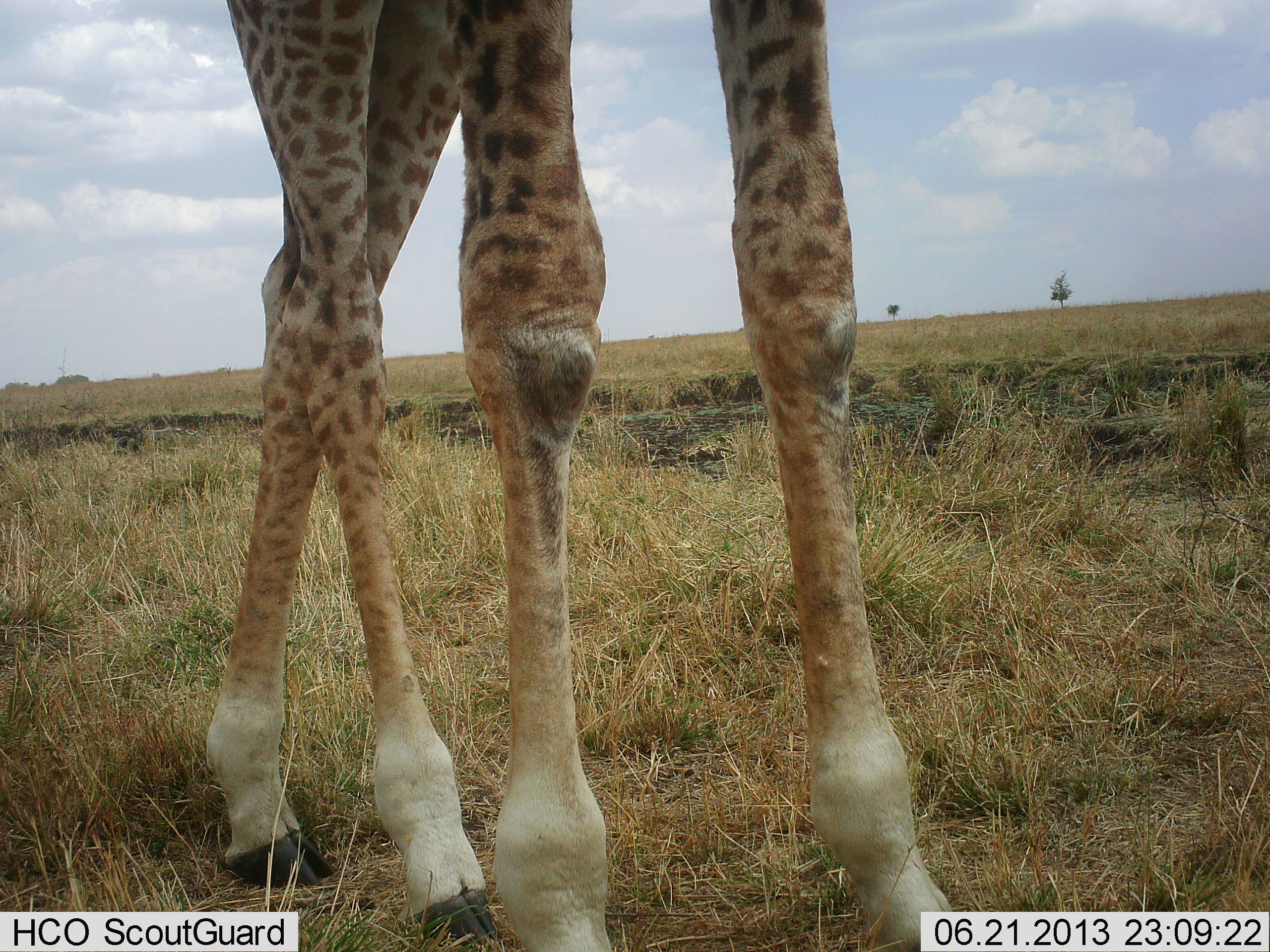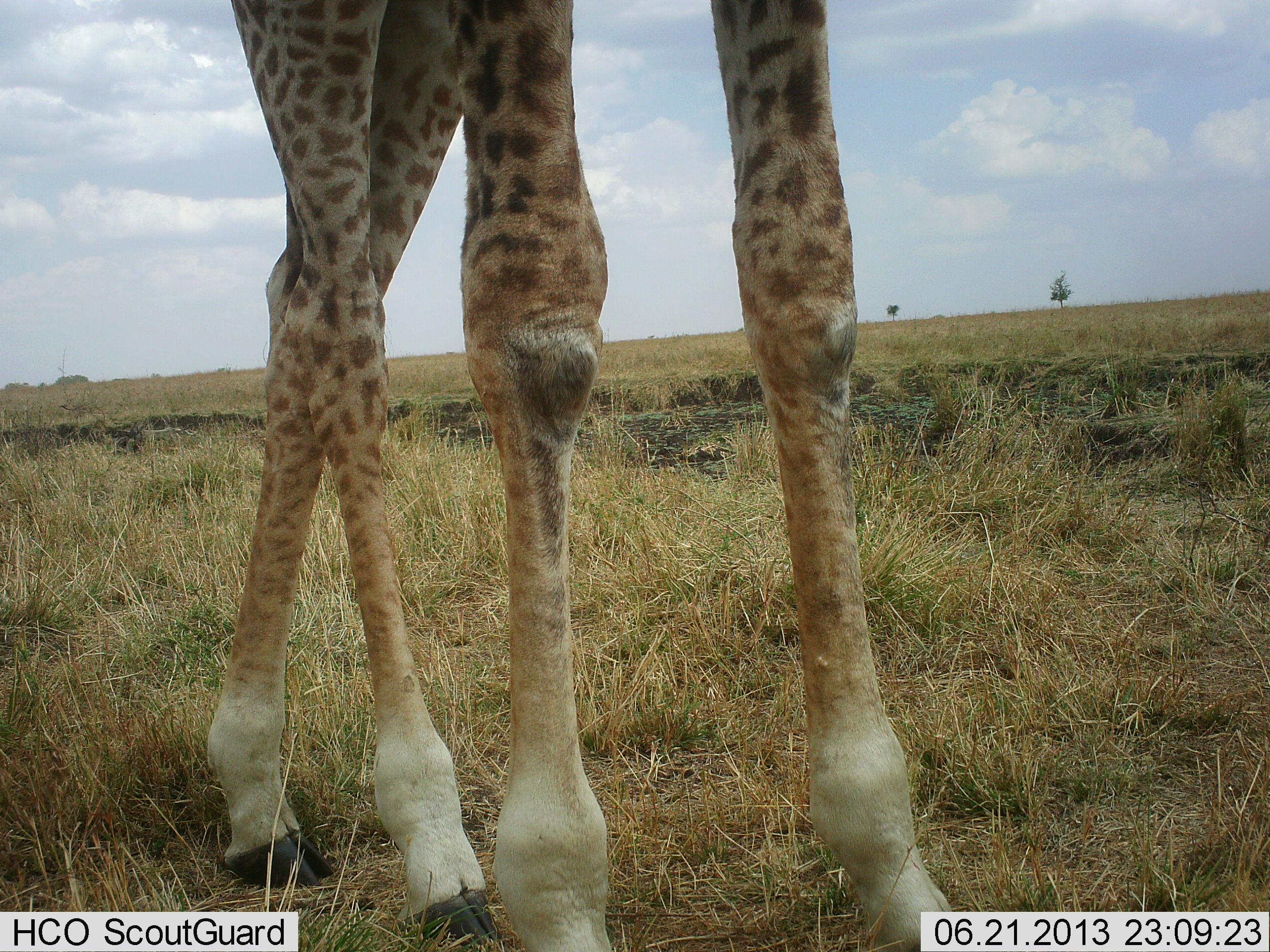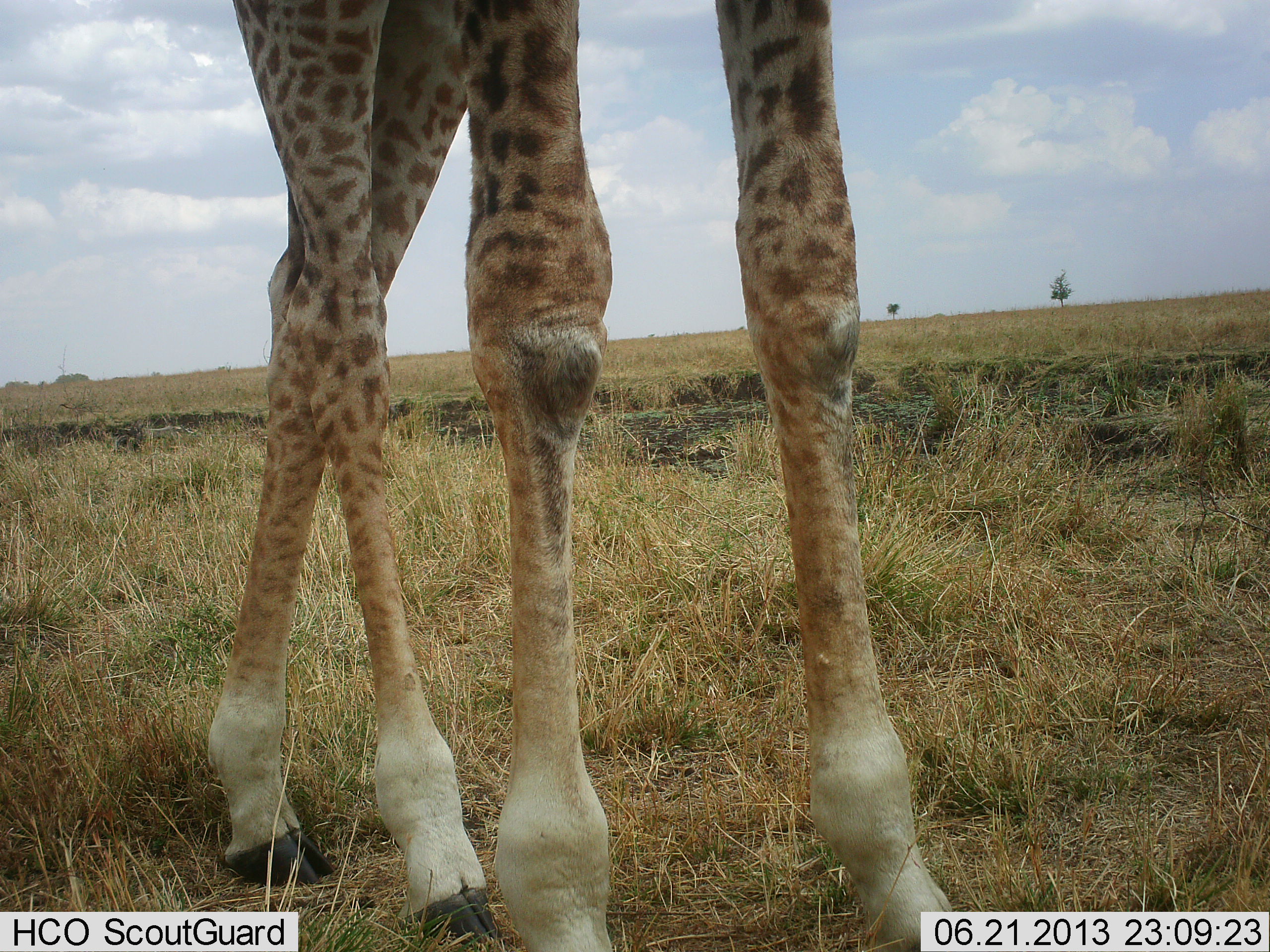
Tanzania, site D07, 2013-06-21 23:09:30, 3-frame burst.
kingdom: Animalia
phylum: Chordata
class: Mammalia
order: Artiodactyla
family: Giraffidae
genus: Giraffa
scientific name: Giraffa camelopardalis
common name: giraffe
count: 1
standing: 78%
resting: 3%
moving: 22%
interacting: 0%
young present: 0%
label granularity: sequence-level